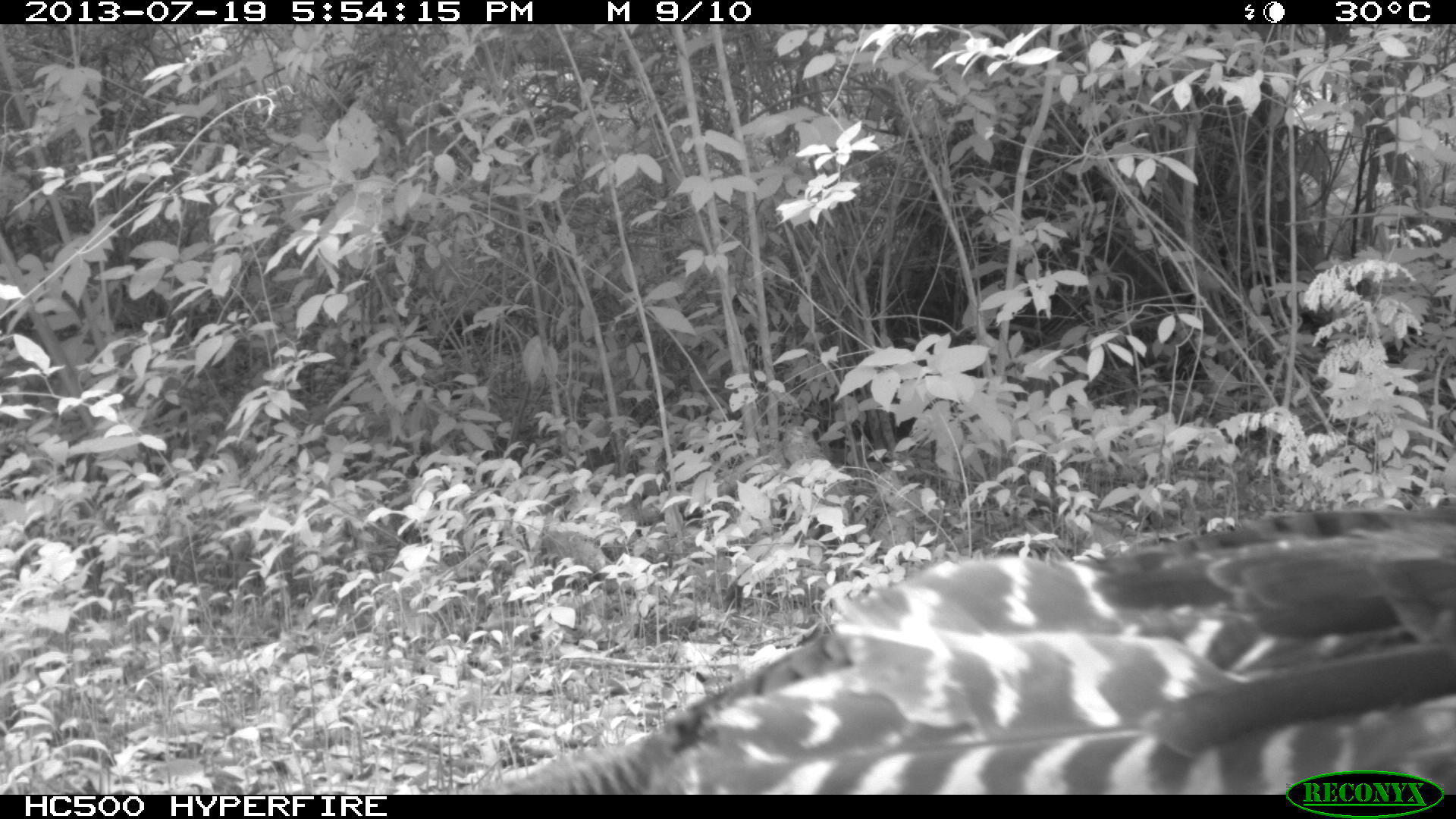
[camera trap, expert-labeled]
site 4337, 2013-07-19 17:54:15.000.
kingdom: Animalia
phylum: Chordata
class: Aves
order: Galliformes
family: Phasianidae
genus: Meleagris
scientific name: Meleagris ocellata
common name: ocellated turkey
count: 1